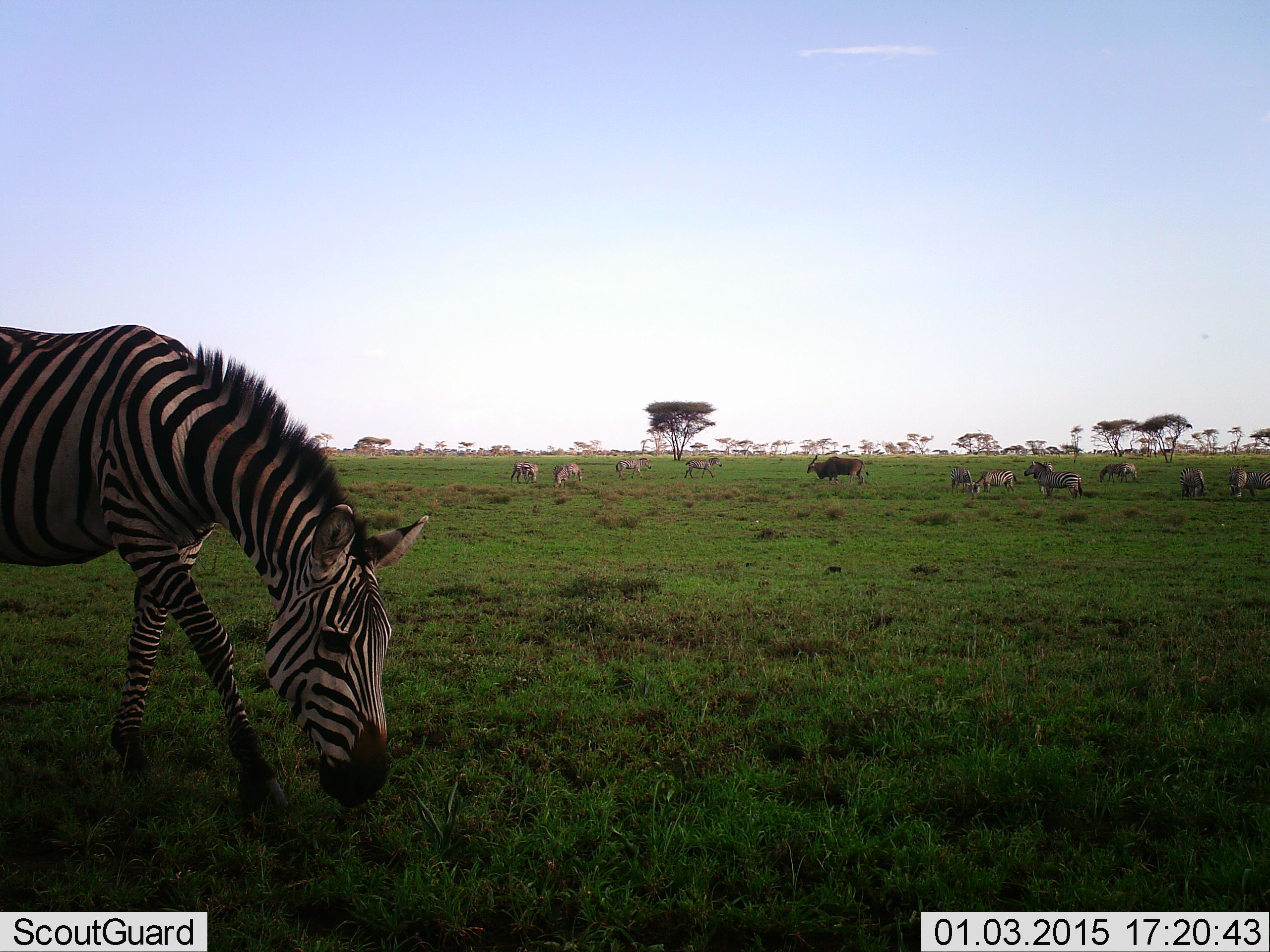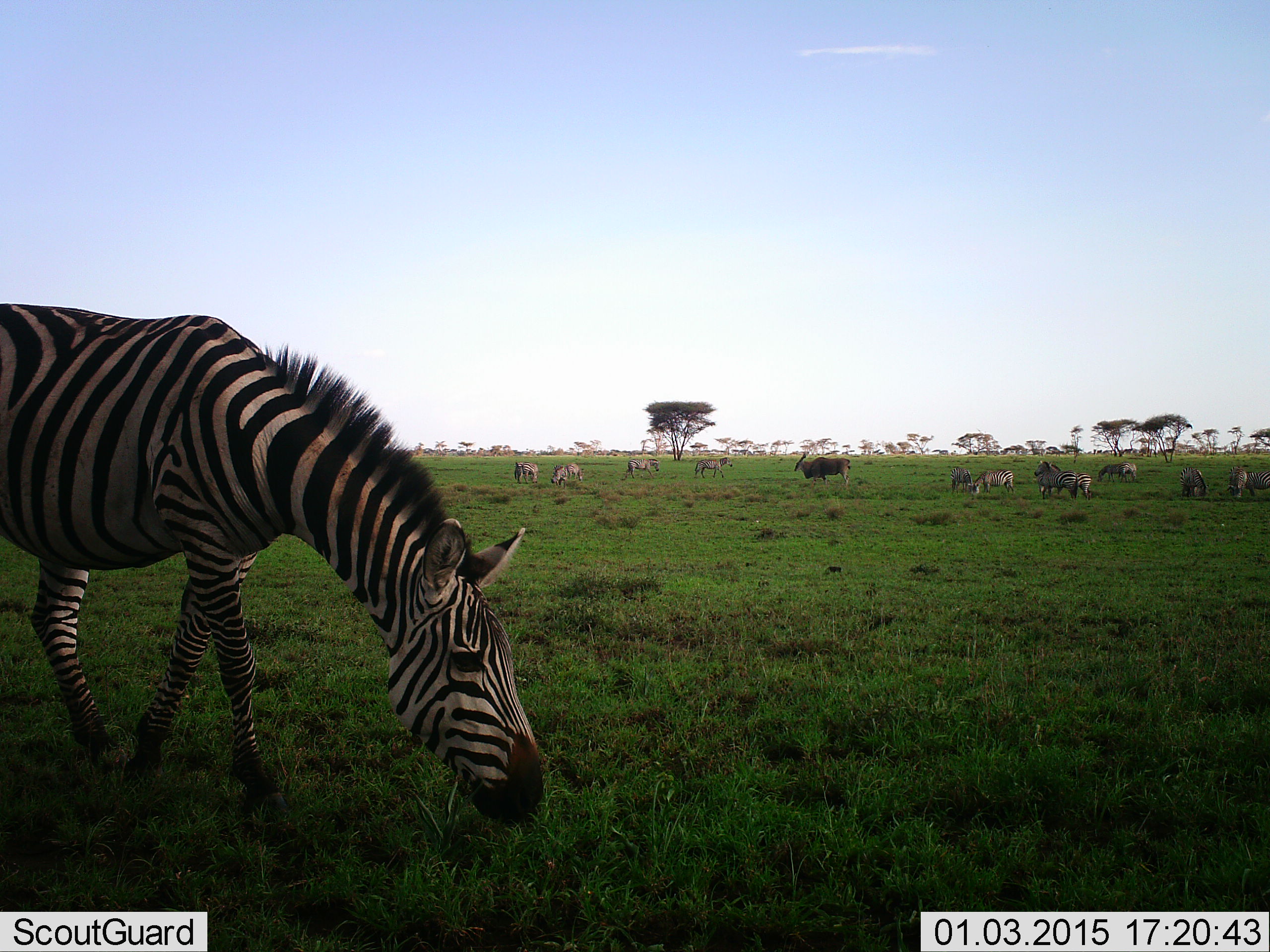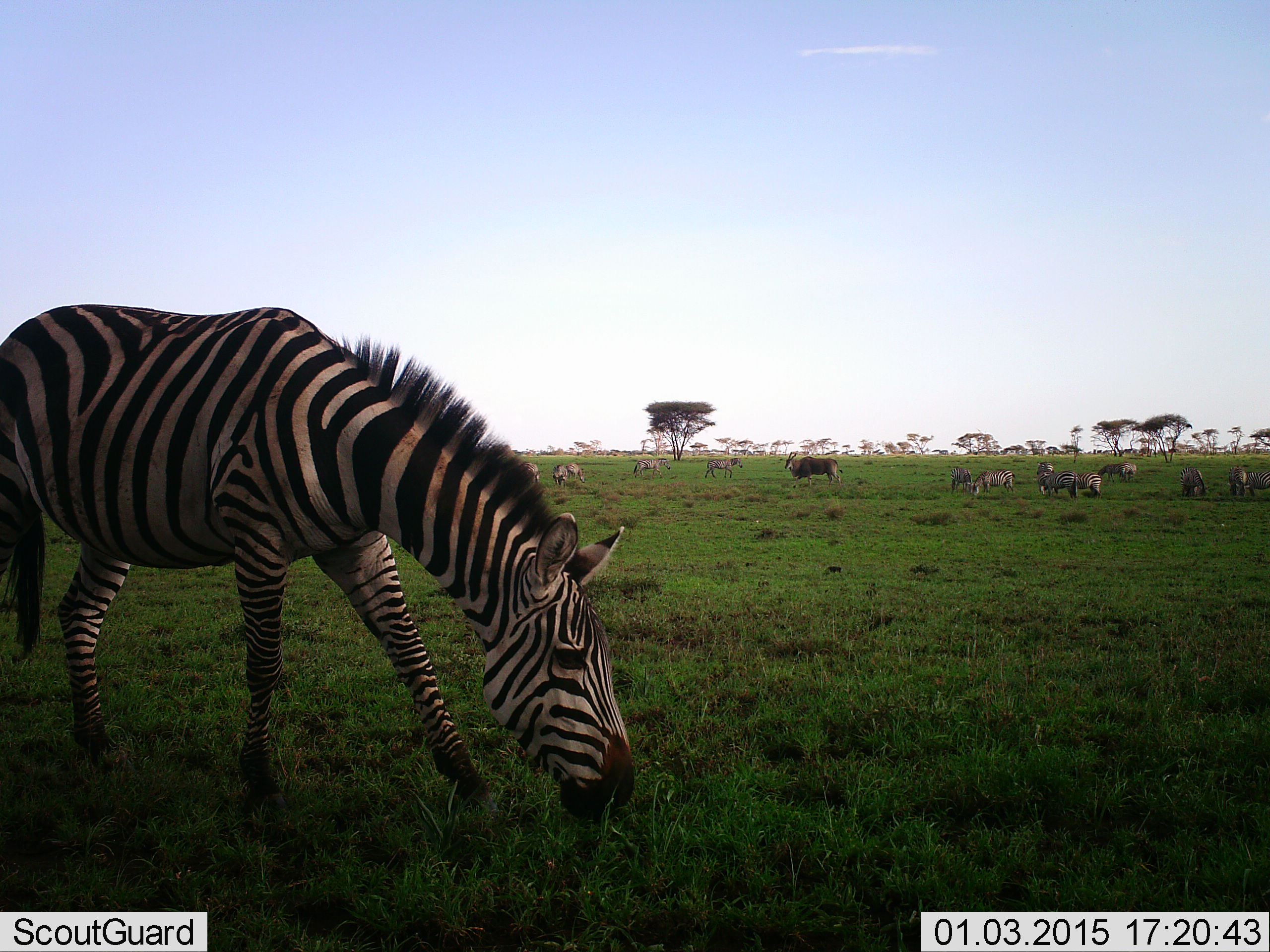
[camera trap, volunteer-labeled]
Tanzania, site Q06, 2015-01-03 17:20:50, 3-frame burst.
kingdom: Animalia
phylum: Chordata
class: Mammalia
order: Artiodactyla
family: Bovidae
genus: Tragelaphus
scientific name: Tragelaphus oryx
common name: eland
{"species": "eland (Tragelaphus oryx)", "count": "1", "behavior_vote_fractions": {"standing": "50%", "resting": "0%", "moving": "58%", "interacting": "0%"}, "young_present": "0%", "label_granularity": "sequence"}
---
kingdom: Animalia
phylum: Chordata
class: Mammalia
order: Perissodactyla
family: Equidae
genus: Equus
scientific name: Equus quagga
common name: plains zebra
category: zebra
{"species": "zebra (plains zebra) (Equus quagga)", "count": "11-50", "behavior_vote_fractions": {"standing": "56%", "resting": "0%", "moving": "38%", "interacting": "0%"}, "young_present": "0%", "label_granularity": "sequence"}